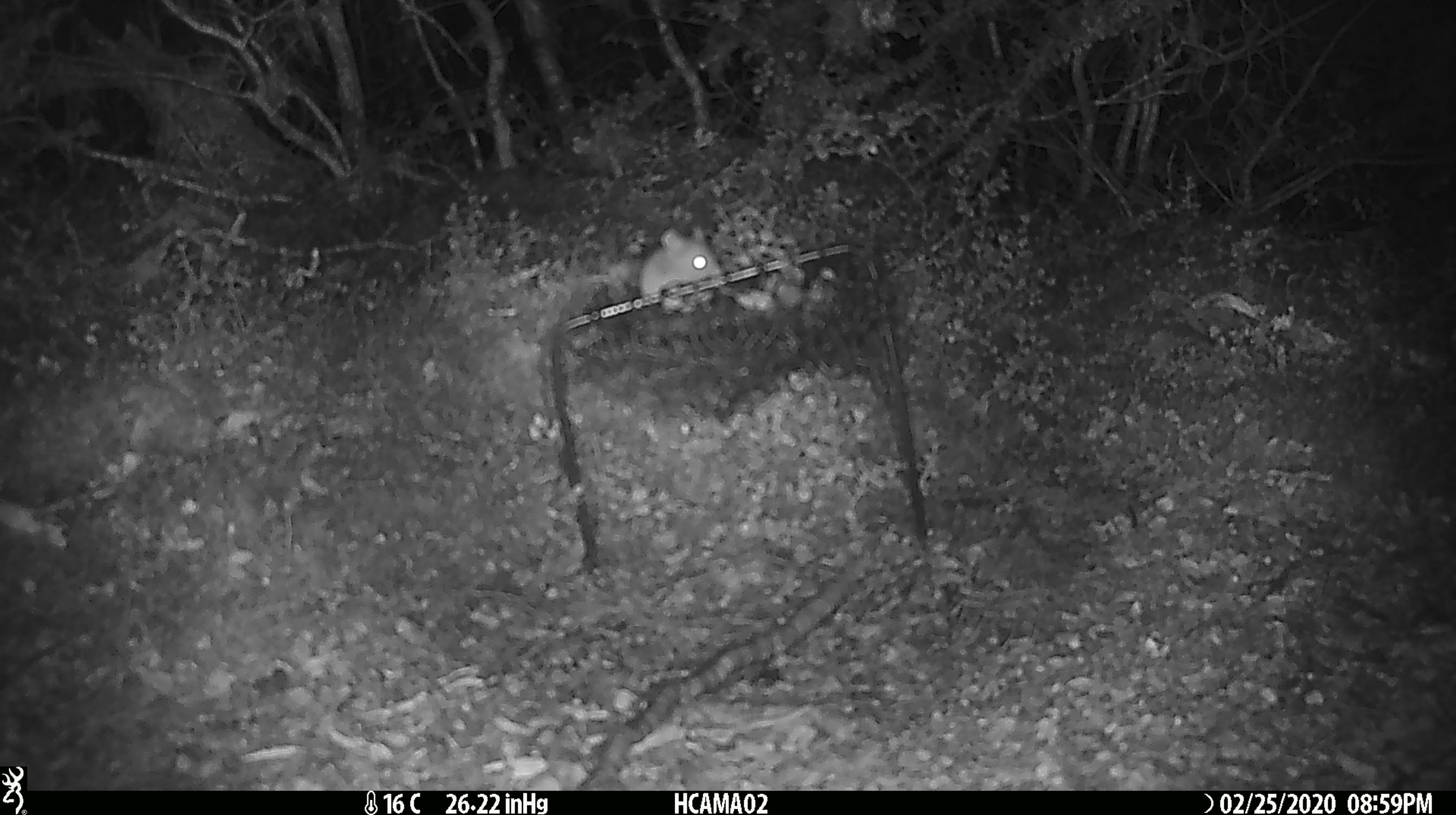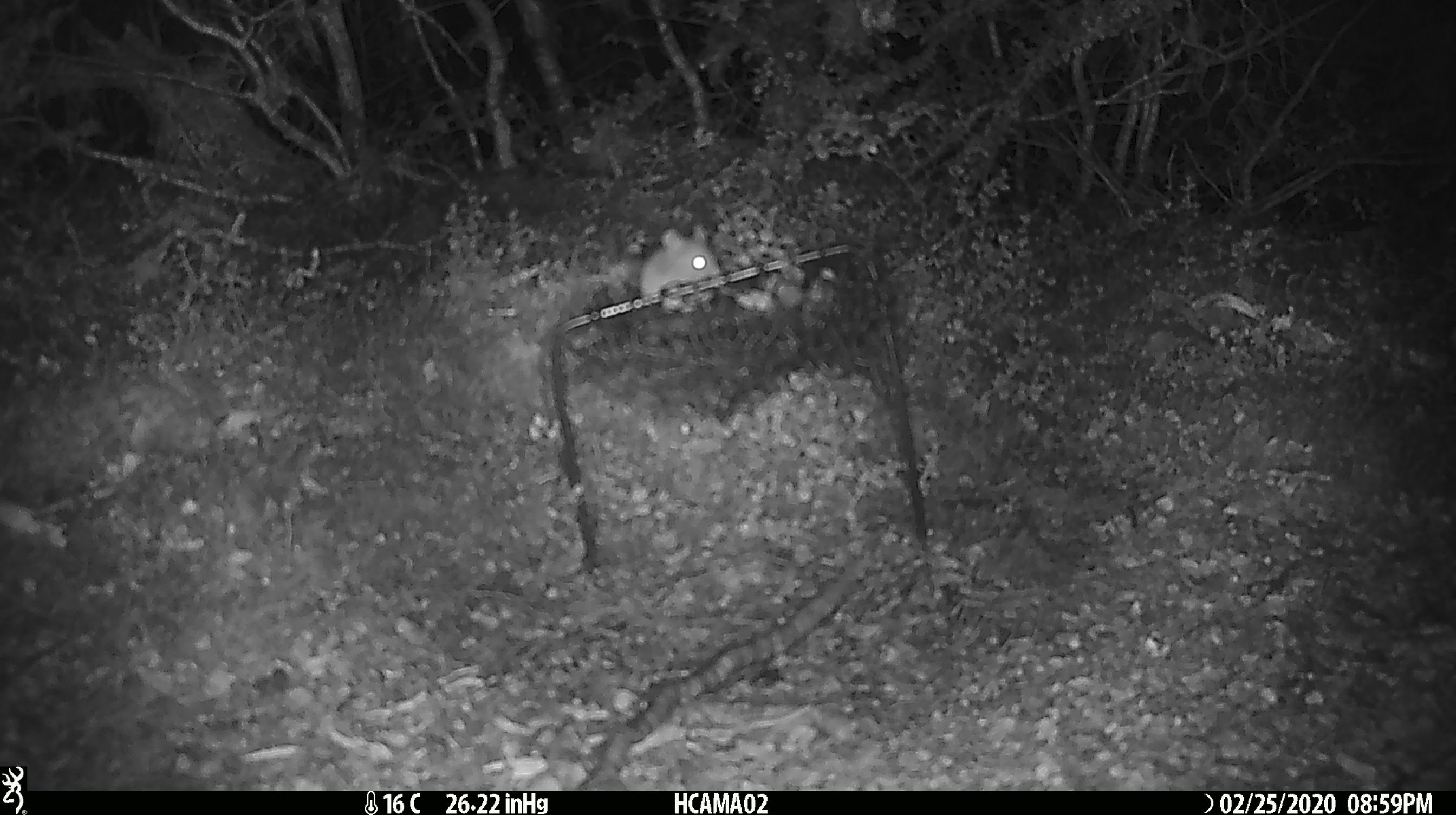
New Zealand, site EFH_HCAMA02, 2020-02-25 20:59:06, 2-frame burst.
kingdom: Animalia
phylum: Chordata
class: Mammalia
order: Rodentia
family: Muridae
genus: Mus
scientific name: Mus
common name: mouse